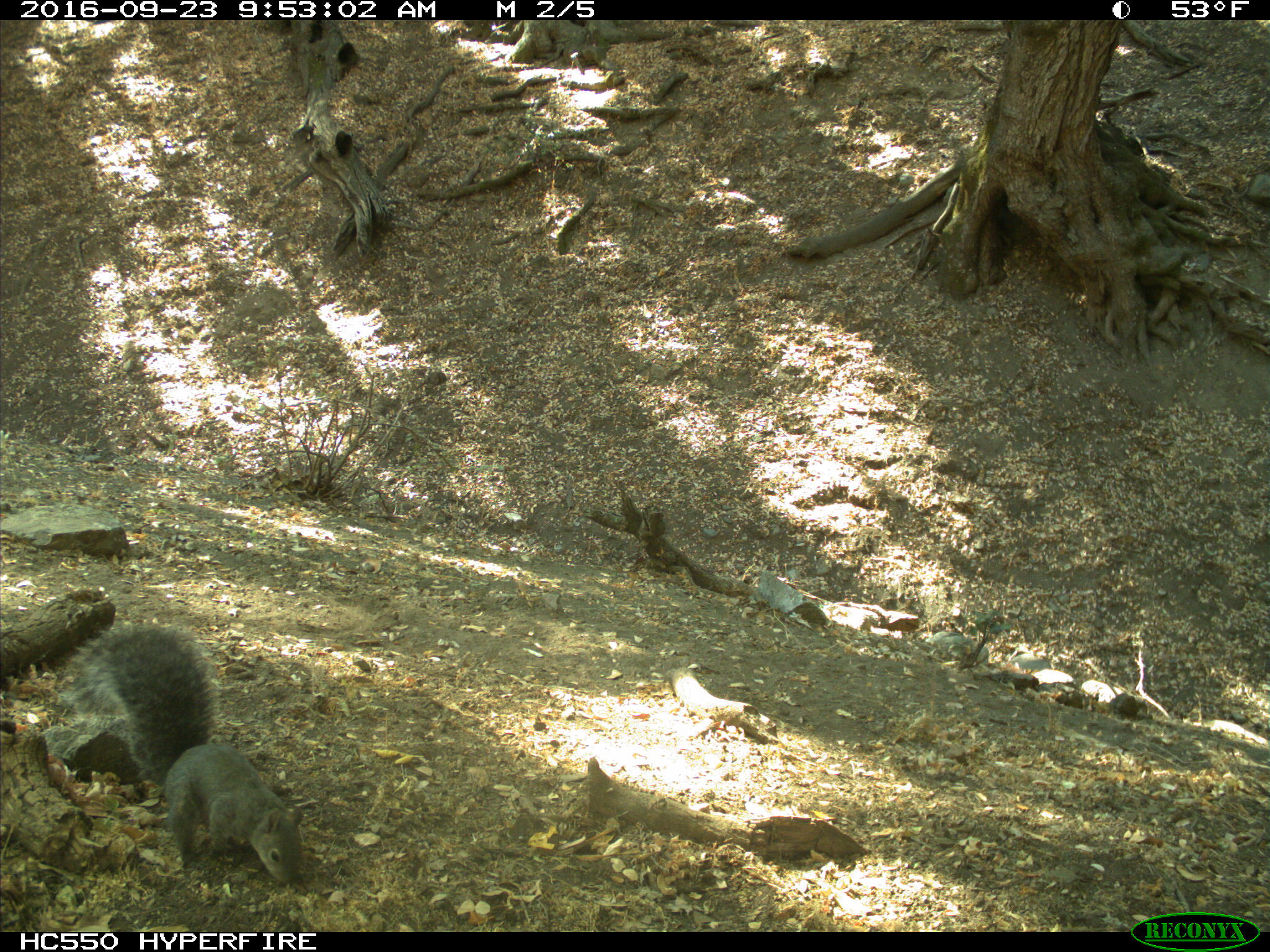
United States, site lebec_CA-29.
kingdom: Animalia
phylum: Chordata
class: Mammalia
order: Rodentia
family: Sciuridae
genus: Sciurus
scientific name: Sciurus carolinensis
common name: eastern gray squirrel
Sciurus carolinensis (eastern gray squirrel).